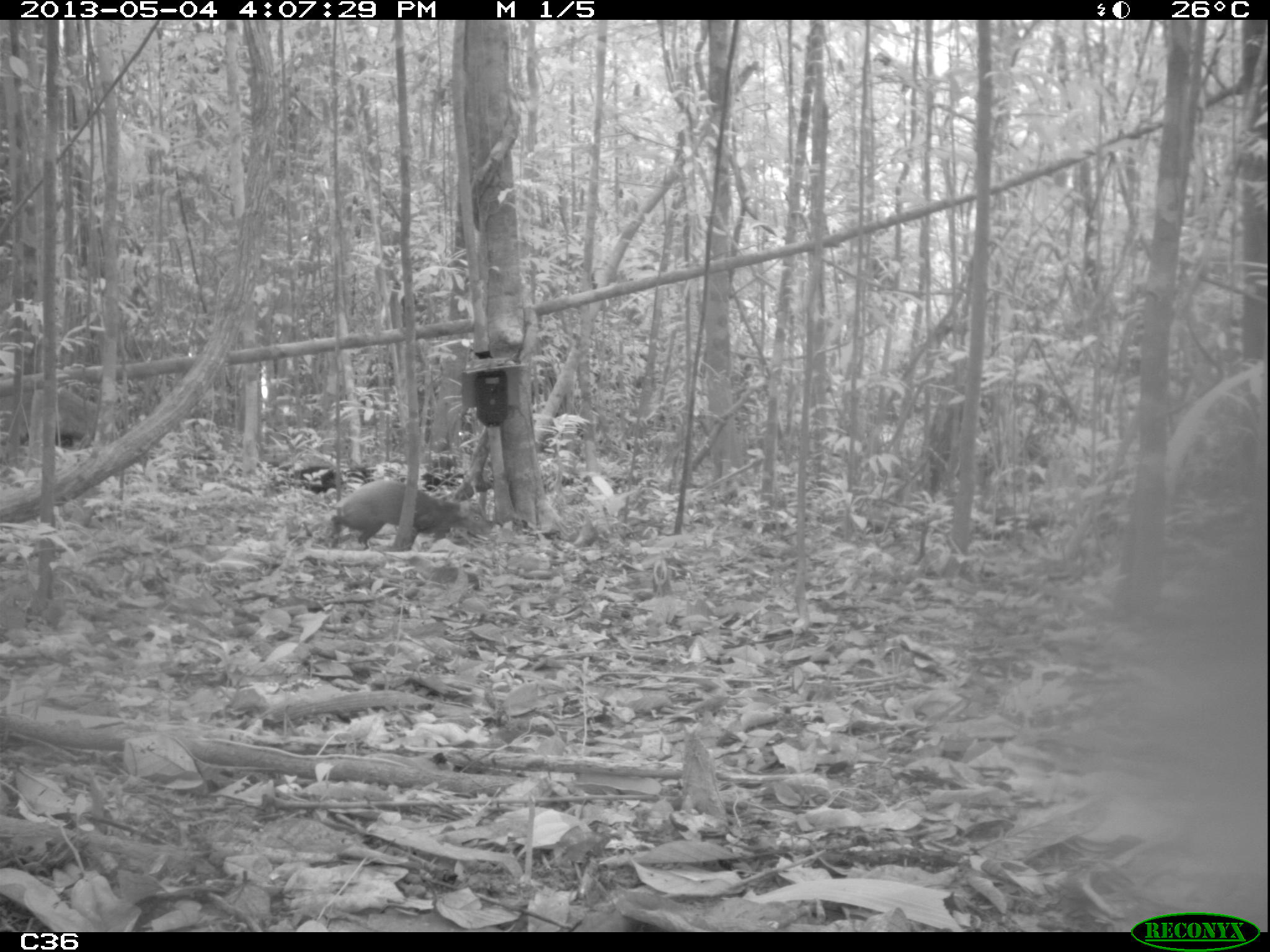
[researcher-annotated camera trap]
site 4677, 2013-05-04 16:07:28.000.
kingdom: Animalia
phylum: Chordata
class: Mammalia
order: Rodentia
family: Dasyproctidae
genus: Dasyprocta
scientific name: Dasyprocta leporina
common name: red-rumped agouti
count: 1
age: adult